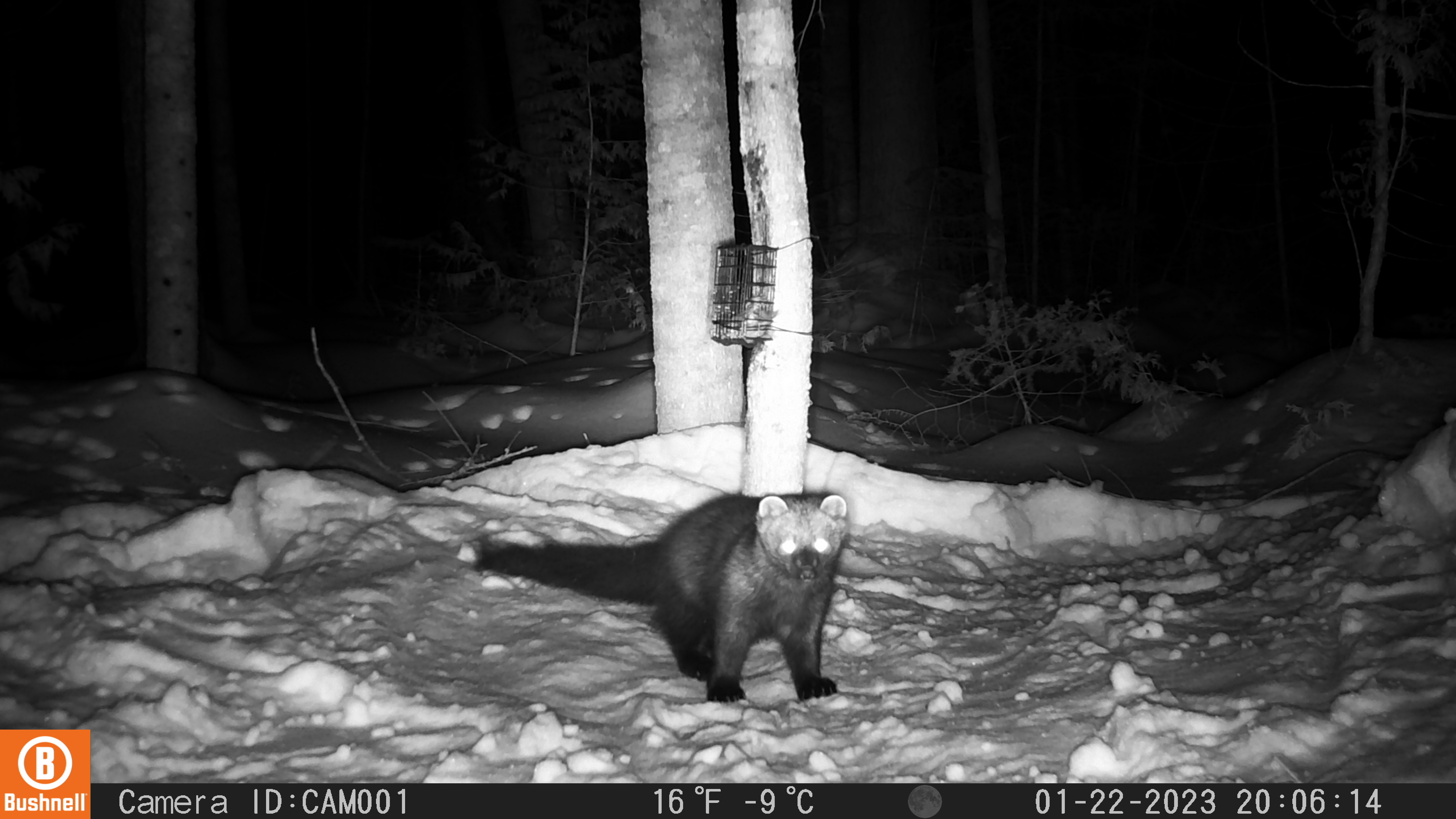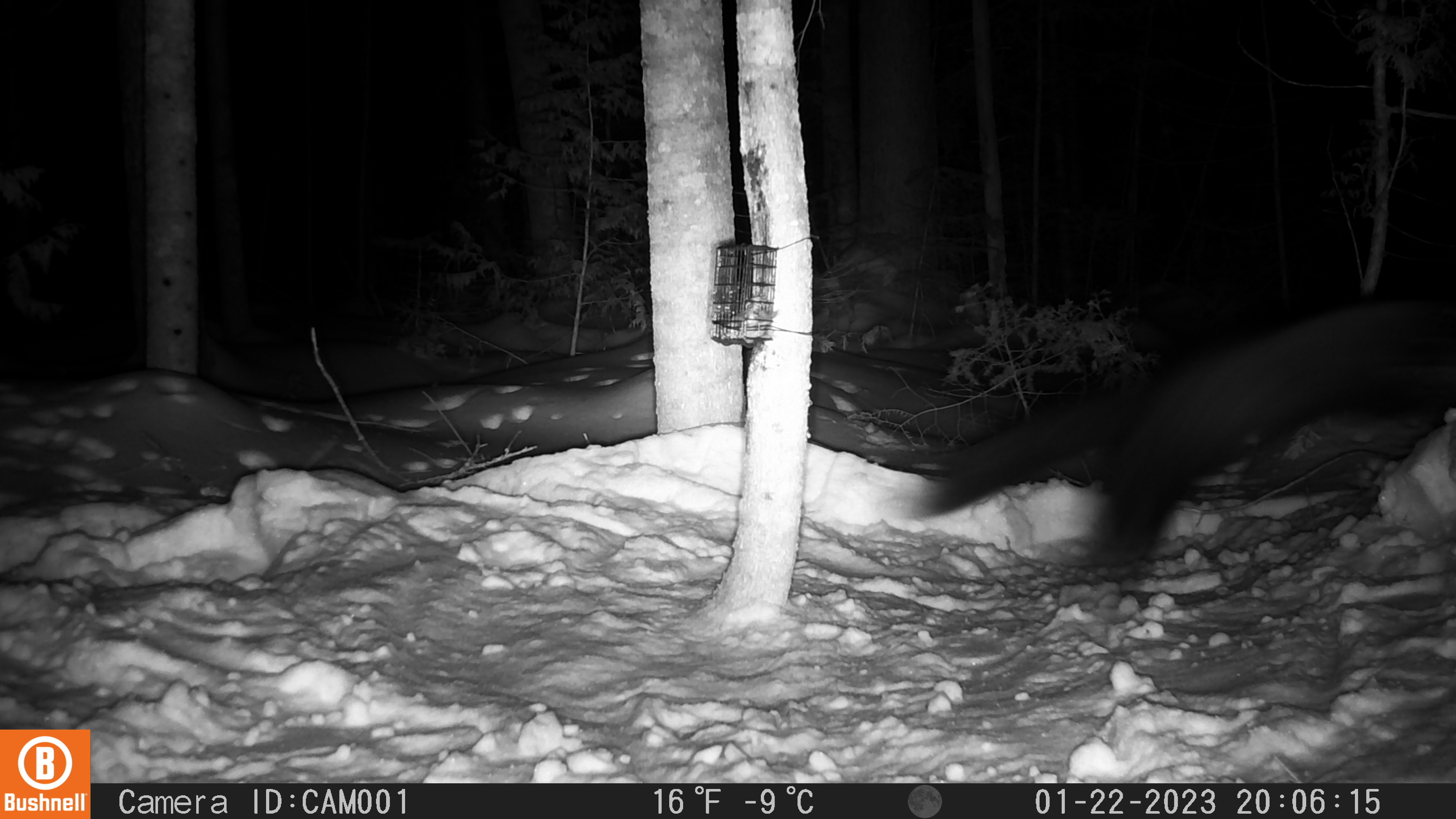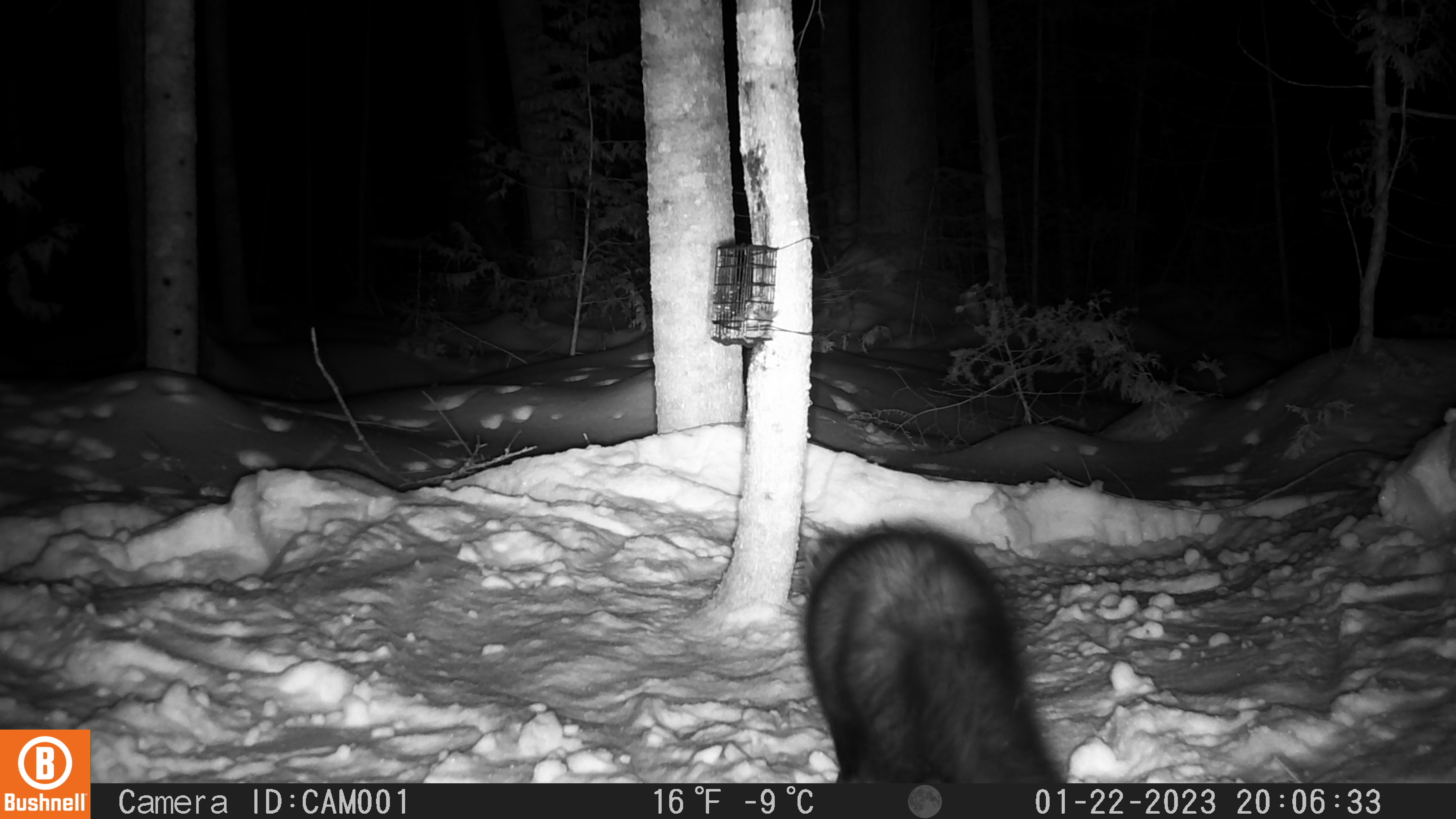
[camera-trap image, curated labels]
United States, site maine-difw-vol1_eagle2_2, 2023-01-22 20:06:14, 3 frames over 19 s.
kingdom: Animalia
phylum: Chordata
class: Mammalia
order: Carnivora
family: Mustelidae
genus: Pekania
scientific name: Pekania pennanti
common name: fisher